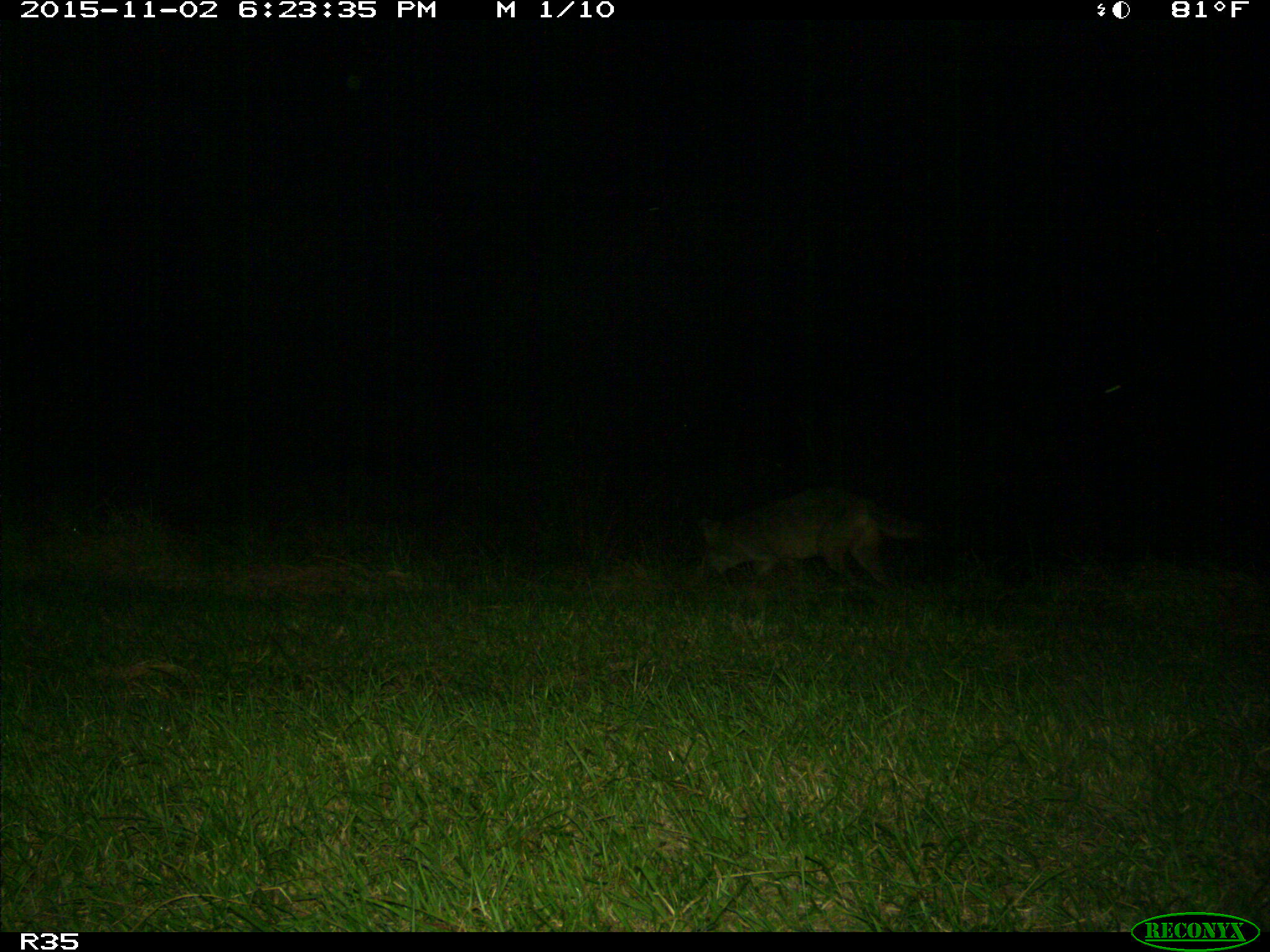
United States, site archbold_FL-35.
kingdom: Animalia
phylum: Chordata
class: Mammalia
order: Carnivora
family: Canidae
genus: Canis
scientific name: Canis latrans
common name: coyote